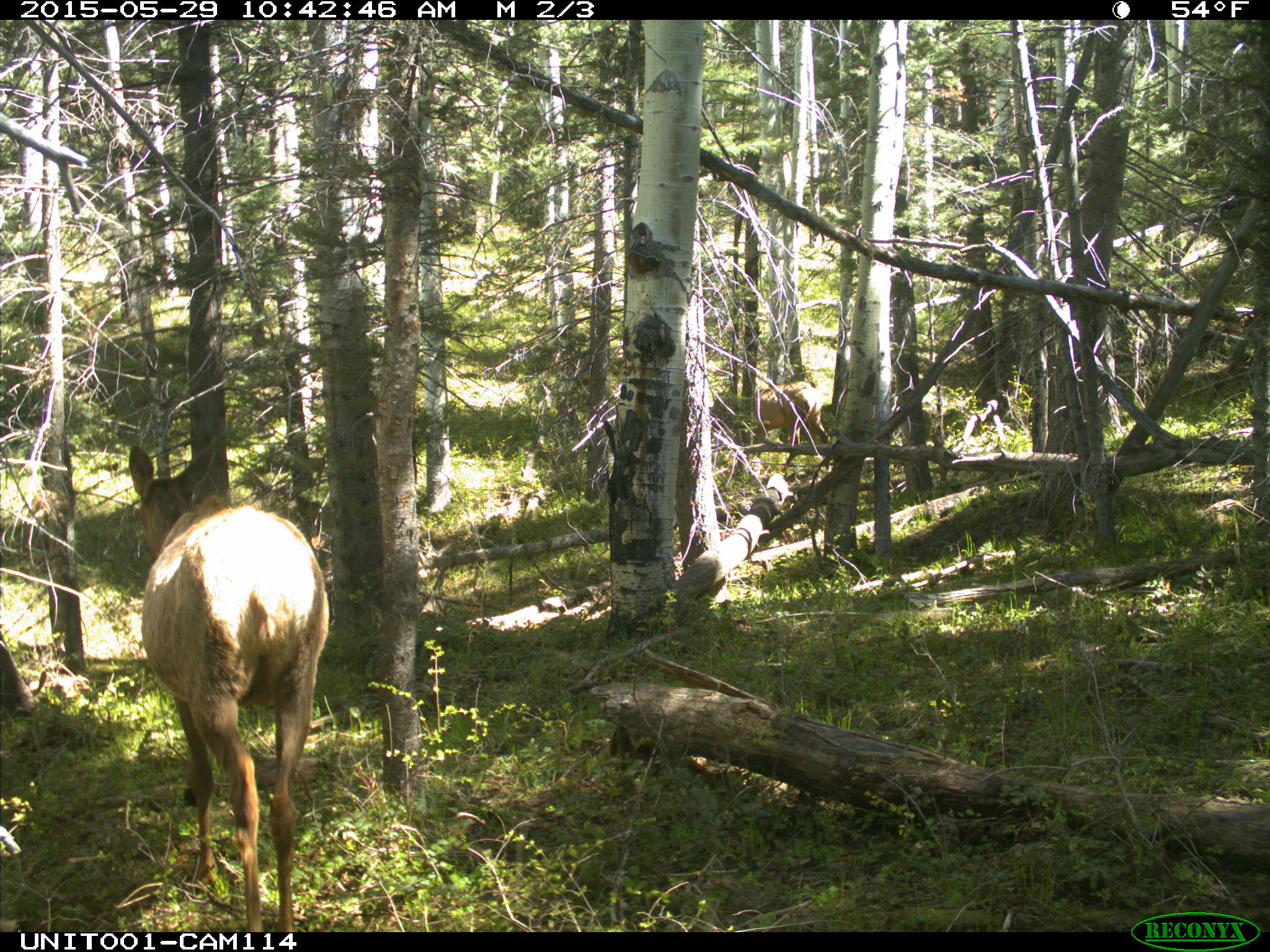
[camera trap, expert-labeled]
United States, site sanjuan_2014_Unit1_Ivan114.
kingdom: Animalia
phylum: Chordata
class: Mammalia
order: Artiodactyla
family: Cervidae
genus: Cervus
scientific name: Cervus elaphus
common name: red deer